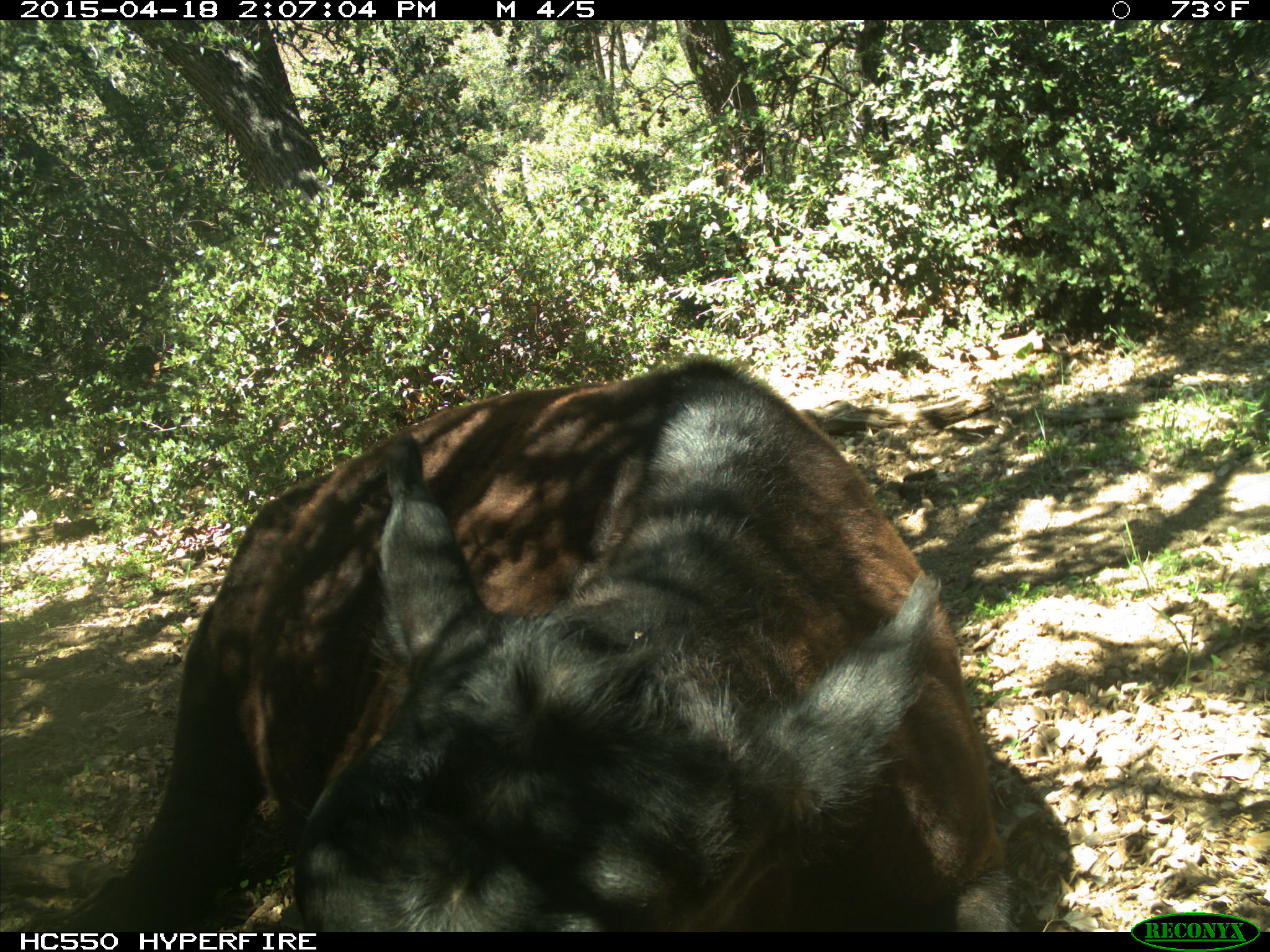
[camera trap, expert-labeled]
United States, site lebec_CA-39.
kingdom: Animalia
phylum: Chordata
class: Mammalia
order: Artiodactyla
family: Bovidae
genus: Bos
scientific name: Bos taurus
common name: domestic cow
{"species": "Bos taurus (domestic cow)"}